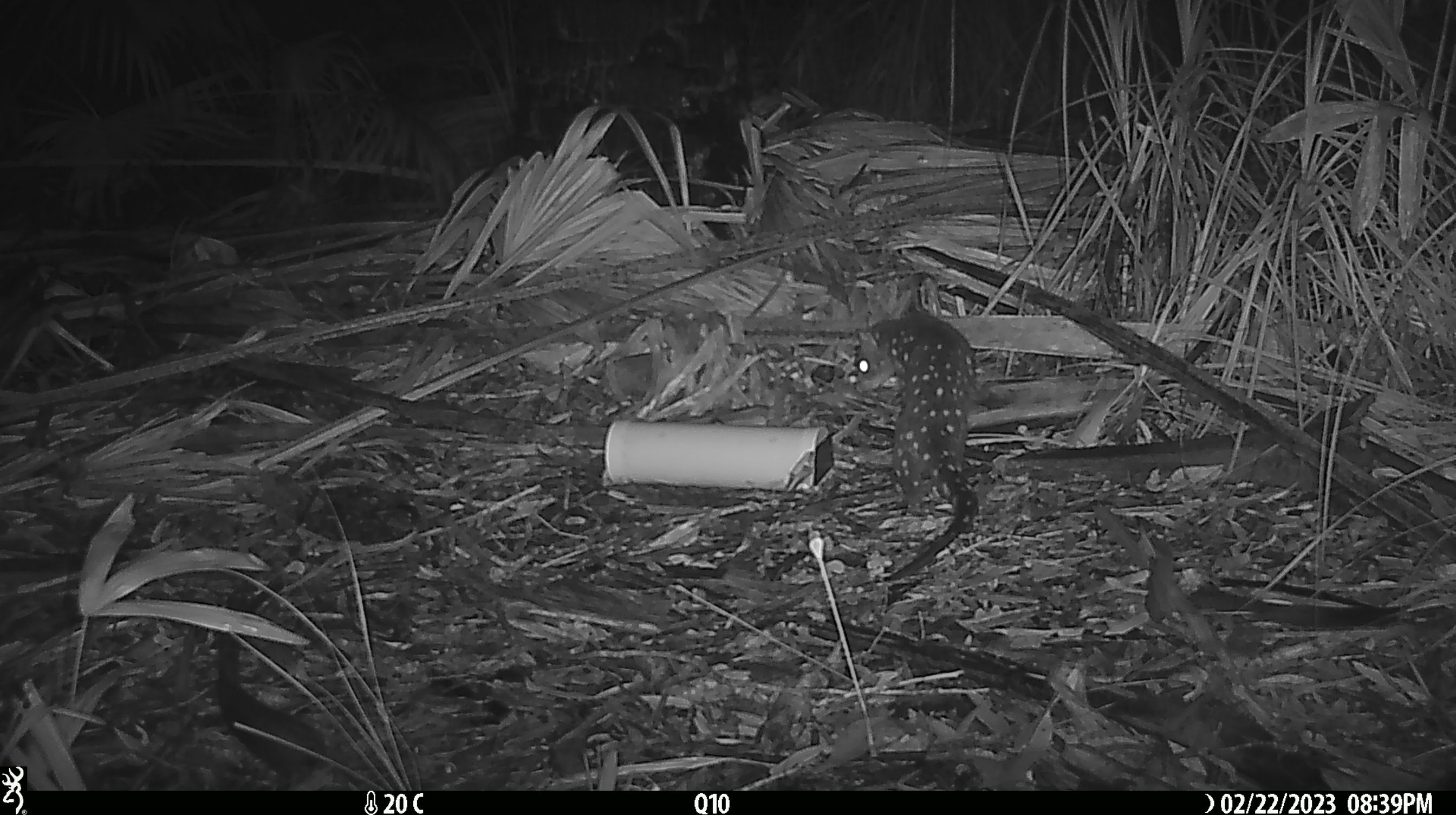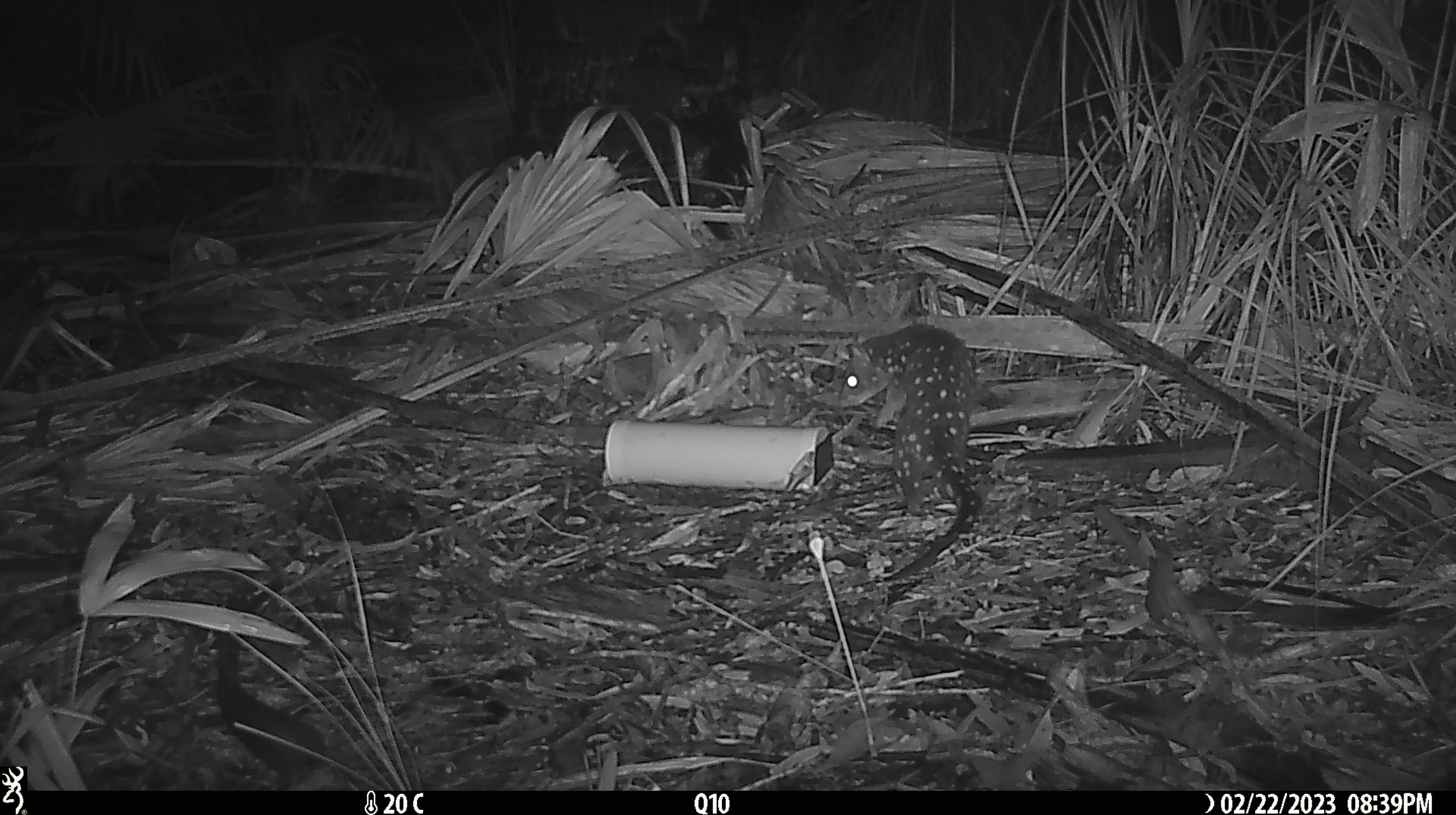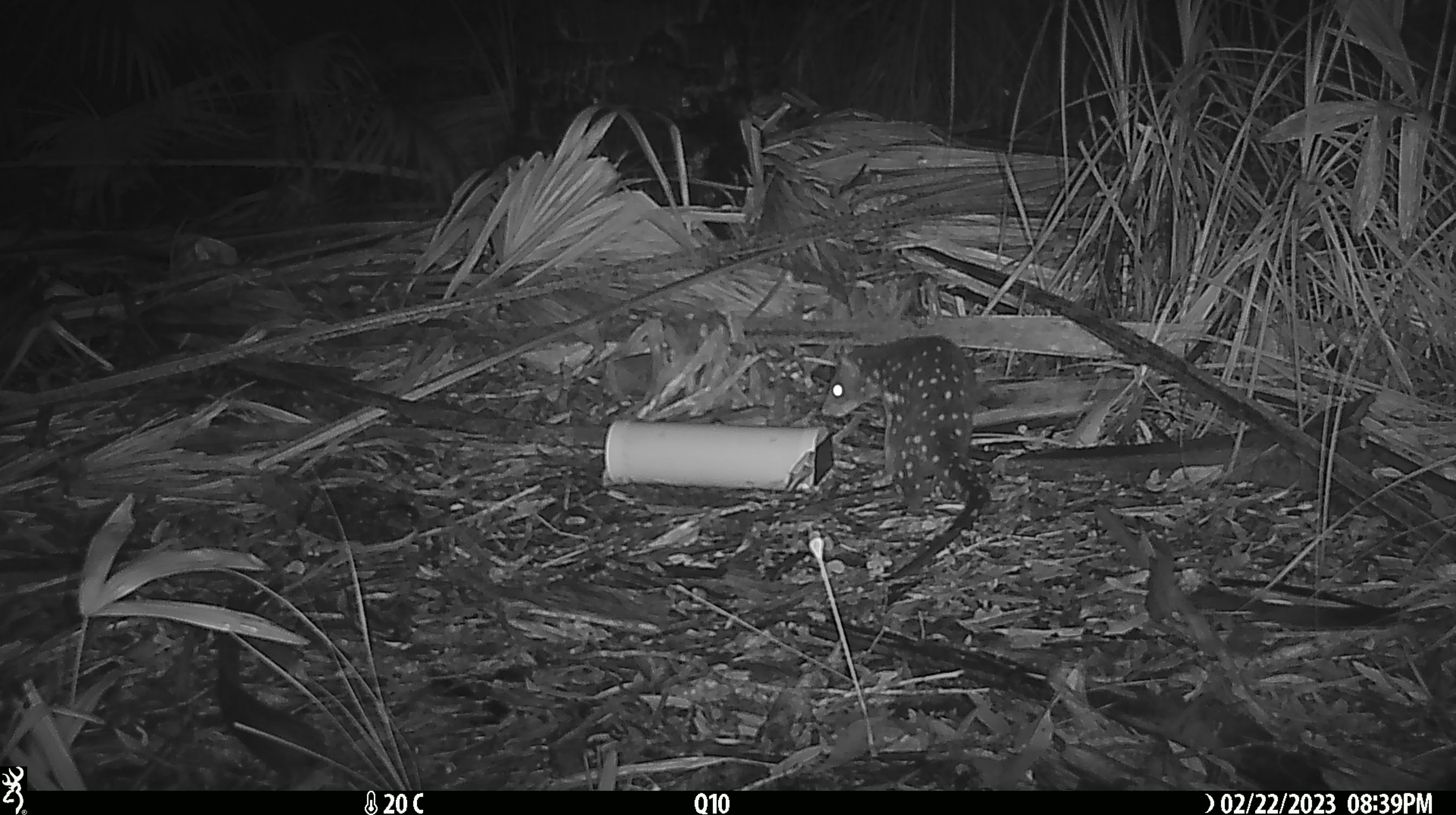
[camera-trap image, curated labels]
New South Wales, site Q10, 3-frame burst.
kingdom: Animalia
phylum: Chordata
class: Mammalia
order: Dasyuromorphia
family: Dasyuridae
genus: Dasyurus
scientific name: Dasyurus maculatus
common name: spotted-tailed quoll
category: quoll